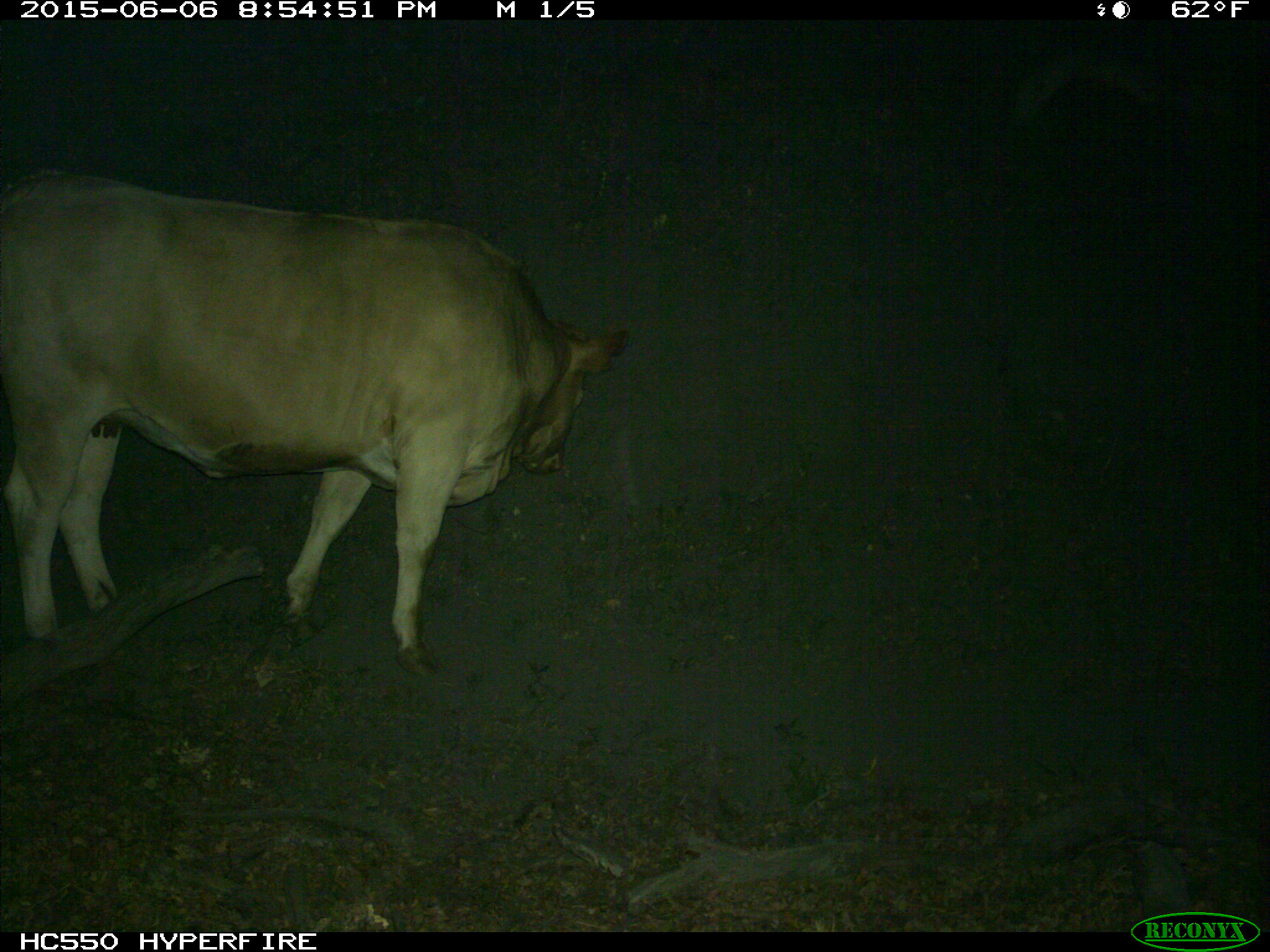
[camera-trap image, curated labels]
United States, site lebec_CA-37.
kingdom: Animalia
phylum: Chordata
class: Mammalia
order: Artiodactyla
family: Bovidae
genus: Bos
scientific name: Bos taurus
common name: domestic cow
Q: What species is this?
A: Bos taurus (domestic cow).